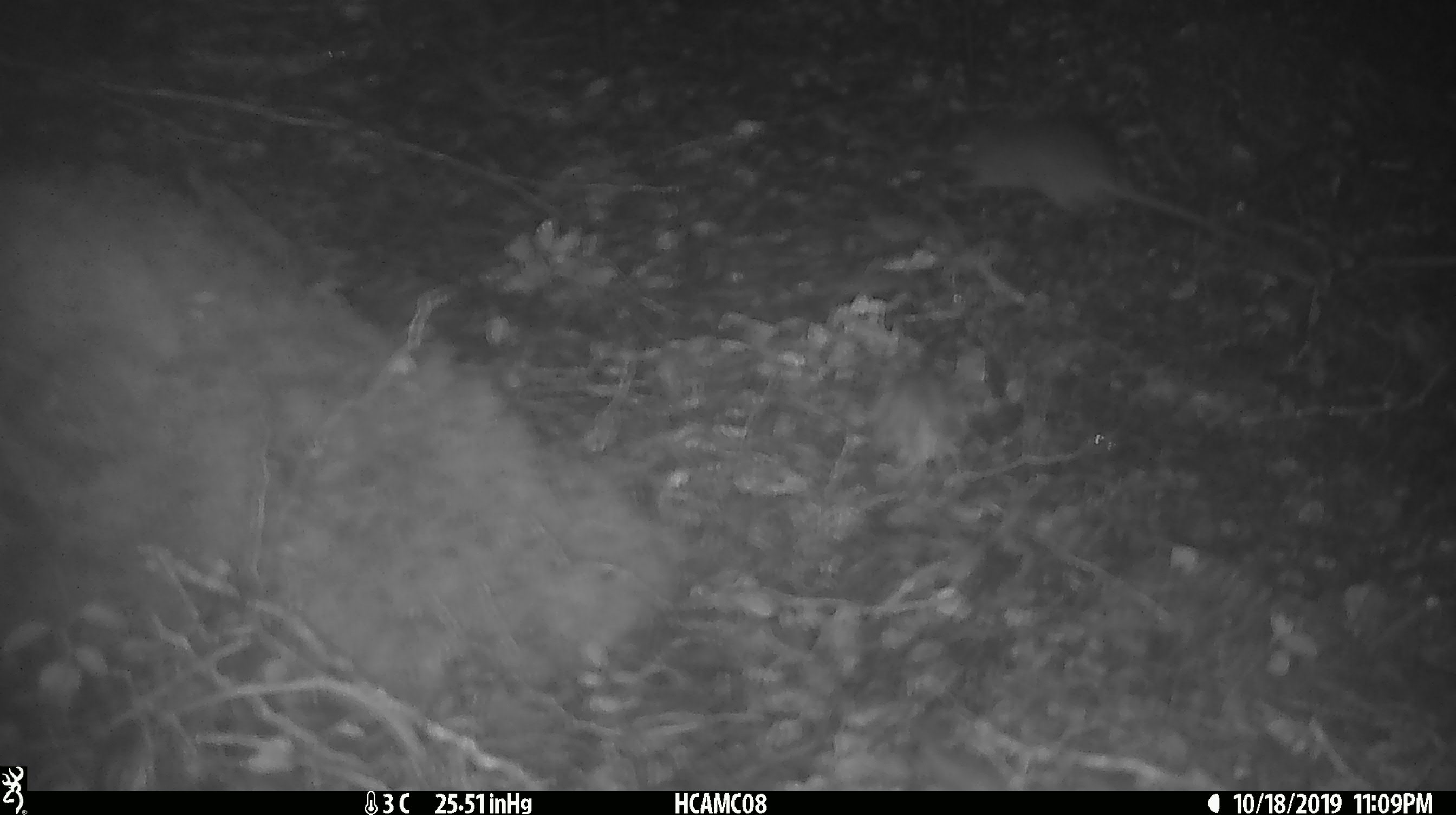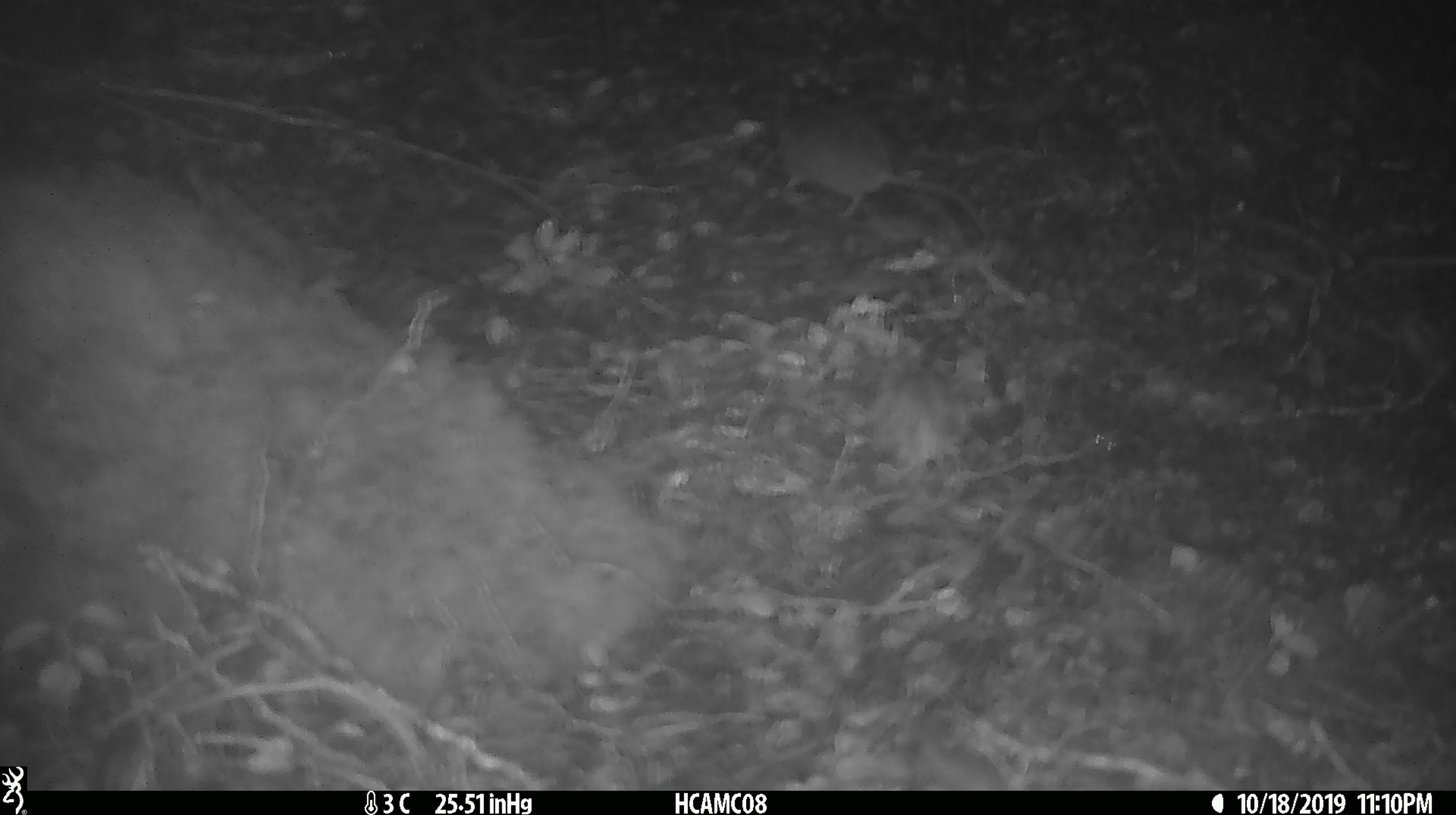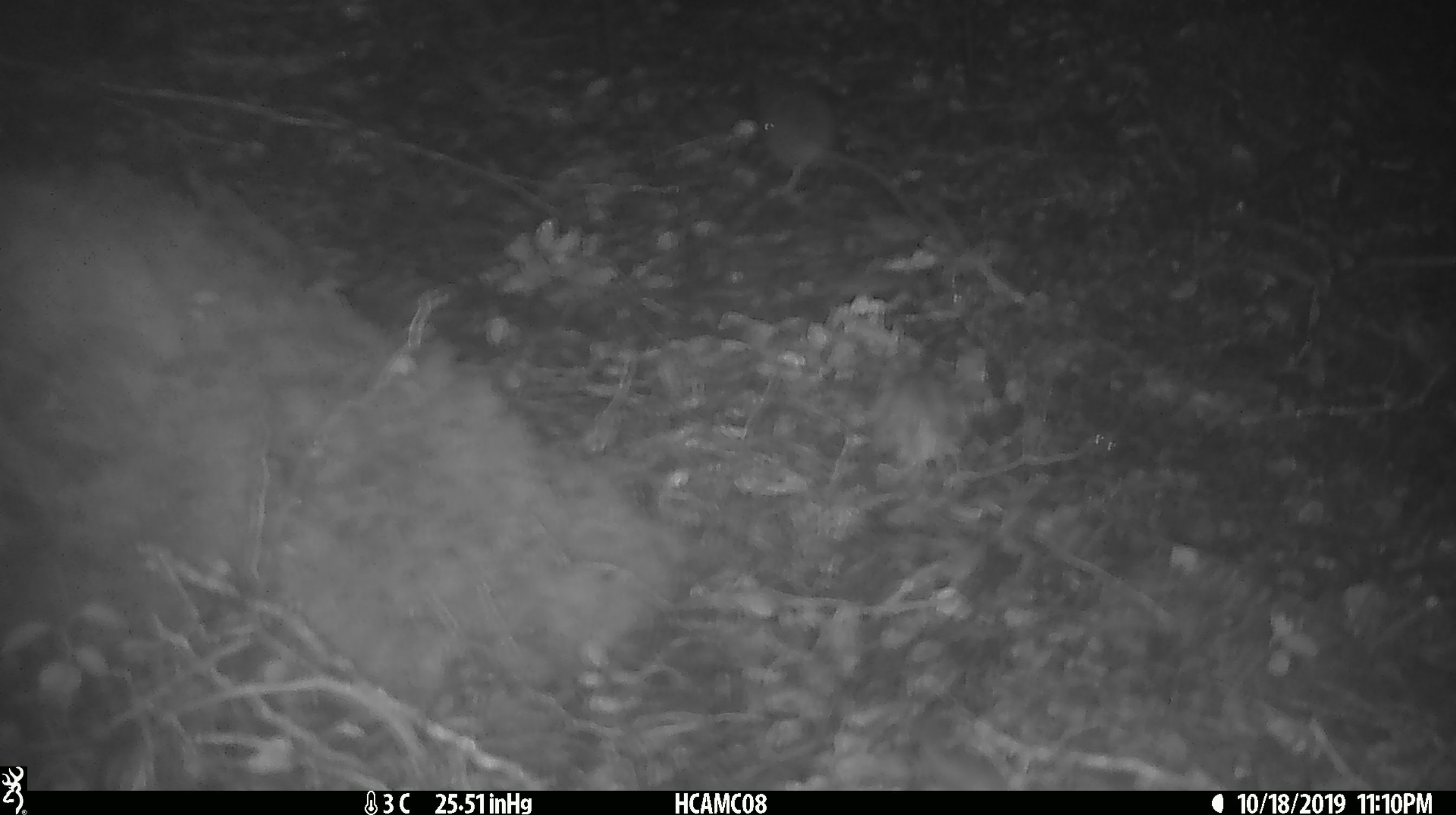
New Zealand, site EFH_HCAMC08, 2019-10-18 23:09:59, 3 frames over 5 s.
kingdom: Animalia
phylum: Chordata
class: Mammalia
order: Rodentia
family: Muridae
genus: Mus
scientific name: Mus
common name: mouse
Mouse (Mus).